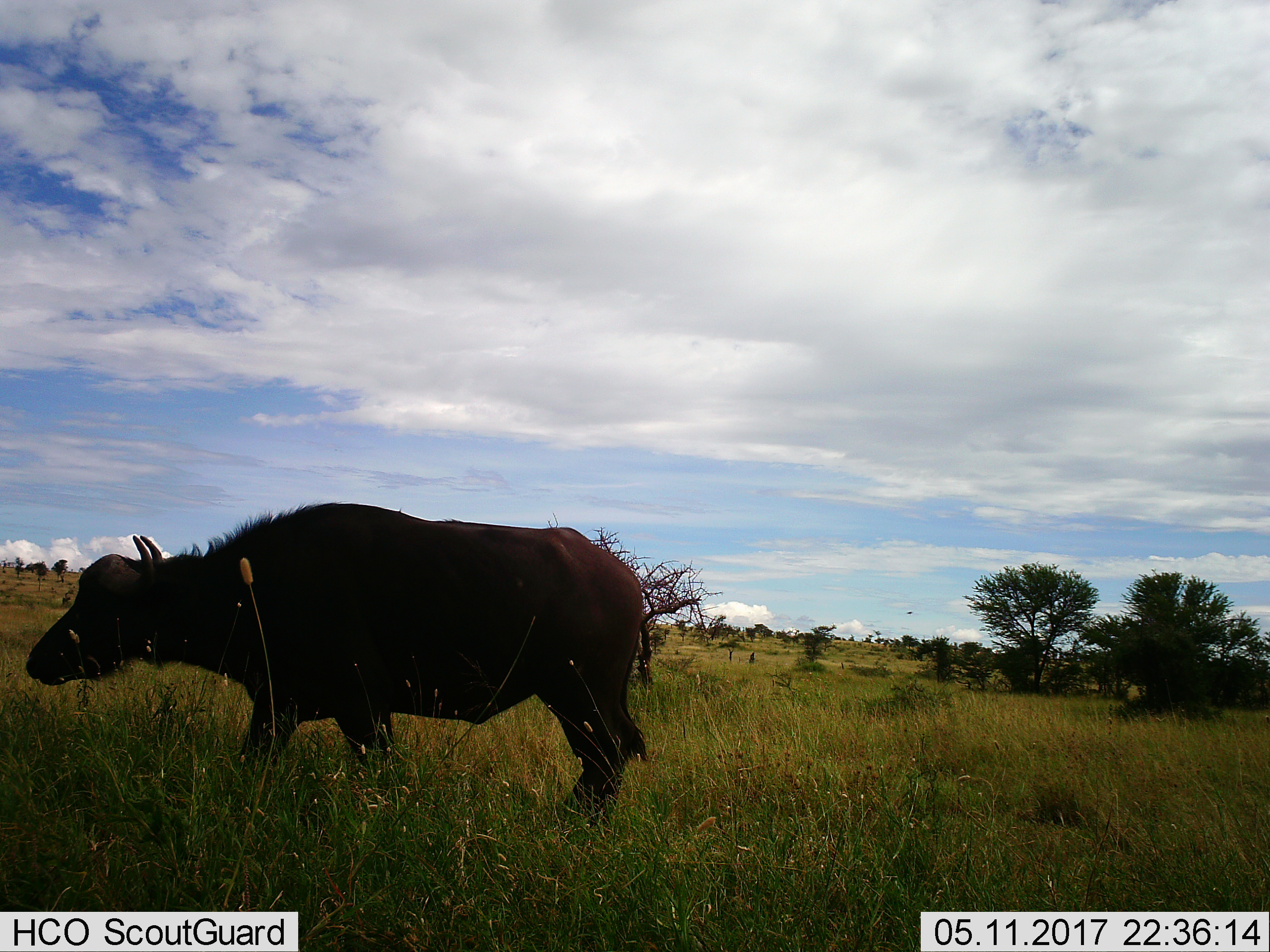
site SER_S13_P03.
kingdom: Animalia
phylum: Chordata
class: Mammalia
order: Artiodactyla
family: Bovidae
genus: Syncerus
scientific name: Syncerus caffer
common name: african buffalo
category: buffalo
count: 1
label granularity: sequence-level